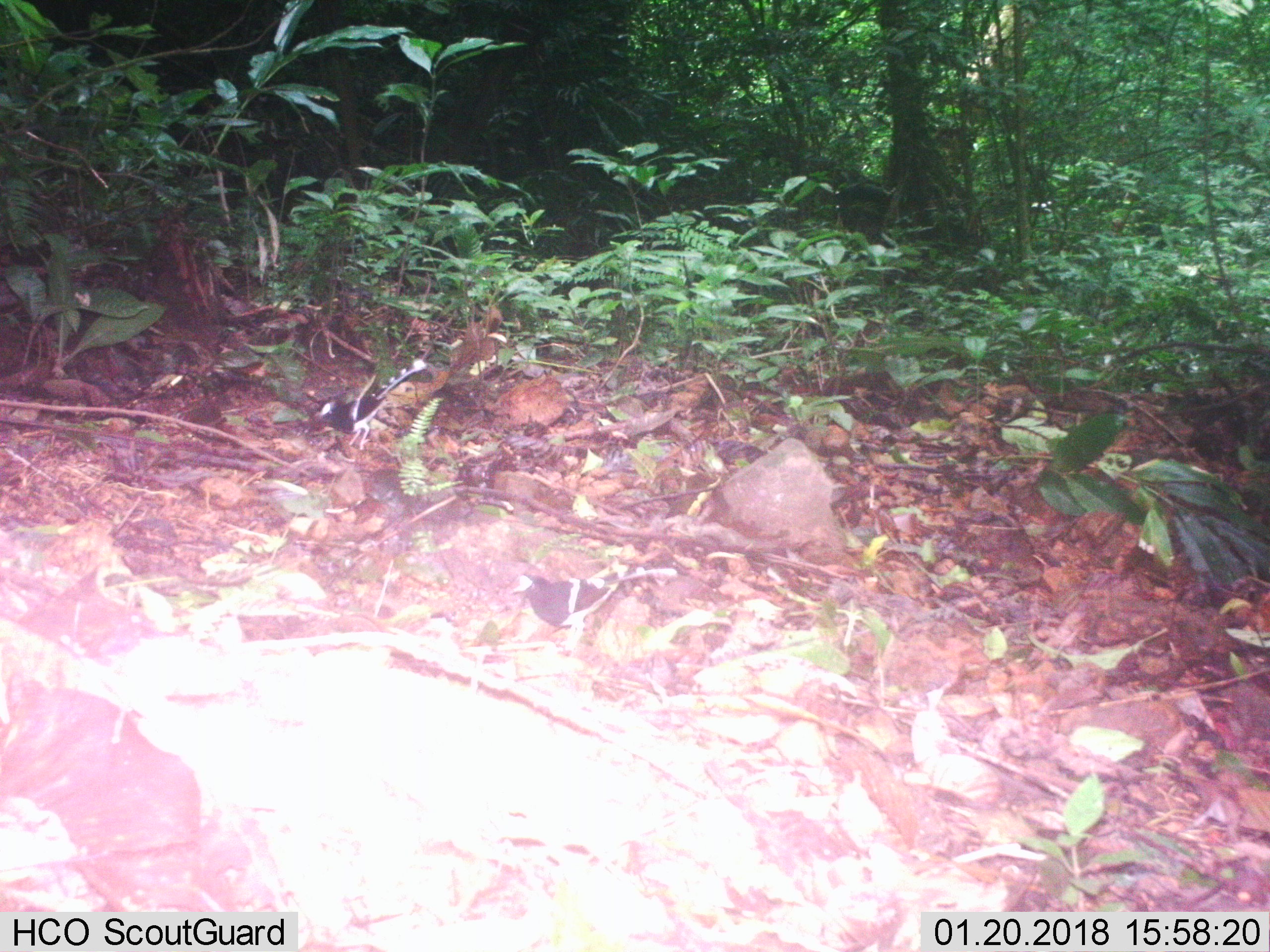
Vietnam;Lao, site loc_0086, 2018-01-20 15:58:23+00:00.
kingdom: Animalia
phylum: Chordata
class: Aves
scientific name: Aves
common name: bird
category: unidentified bird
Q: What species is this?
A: Unidentified bird (bird) (Aves).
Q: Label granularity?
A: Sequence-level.